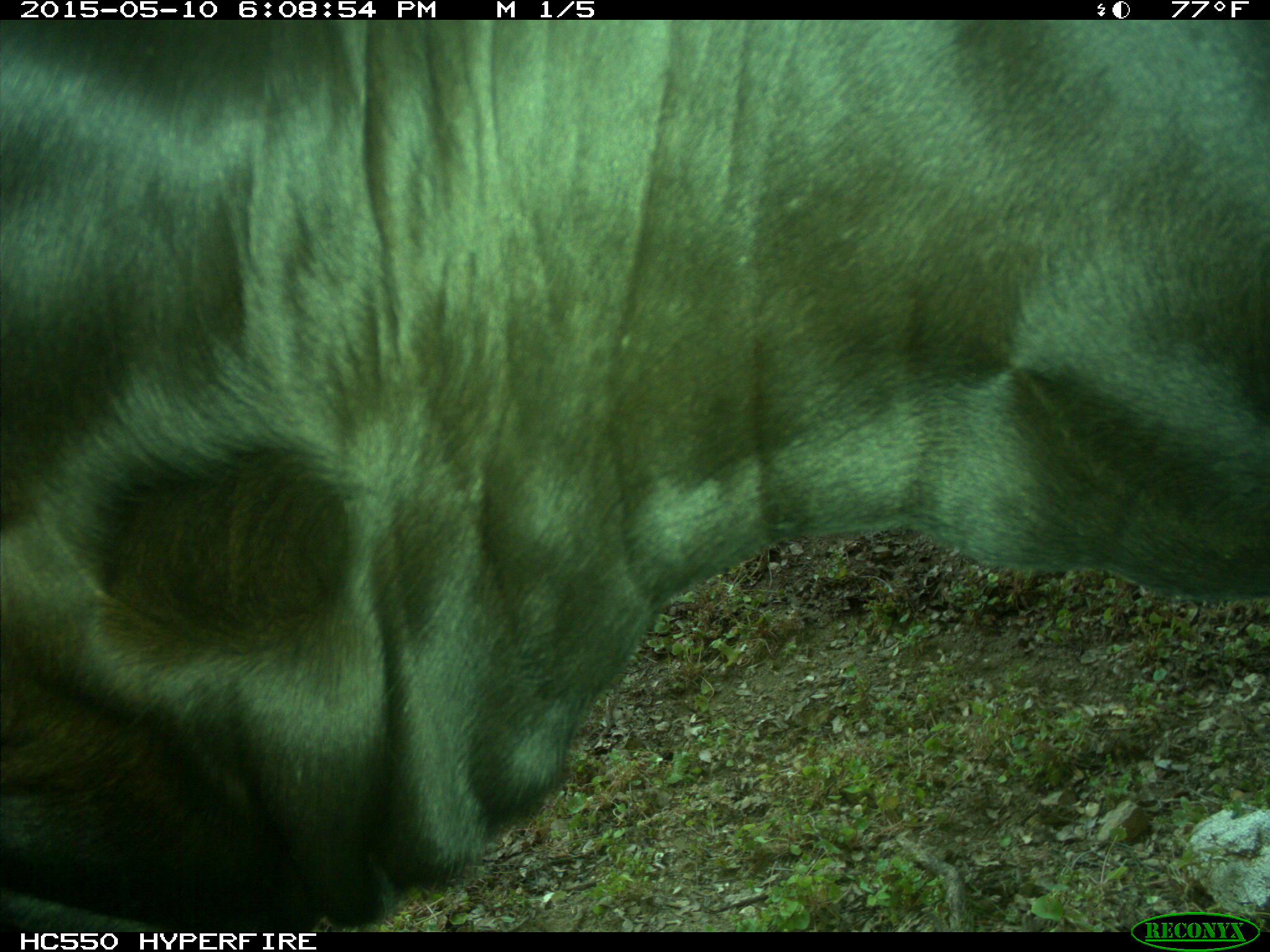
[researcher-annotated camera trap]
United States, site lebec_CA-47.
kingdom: Animalia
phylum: Chordata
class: Mammalia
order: Artiodactyla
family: Bovidae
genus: Bos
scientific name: Bos taurus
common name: domestic cow